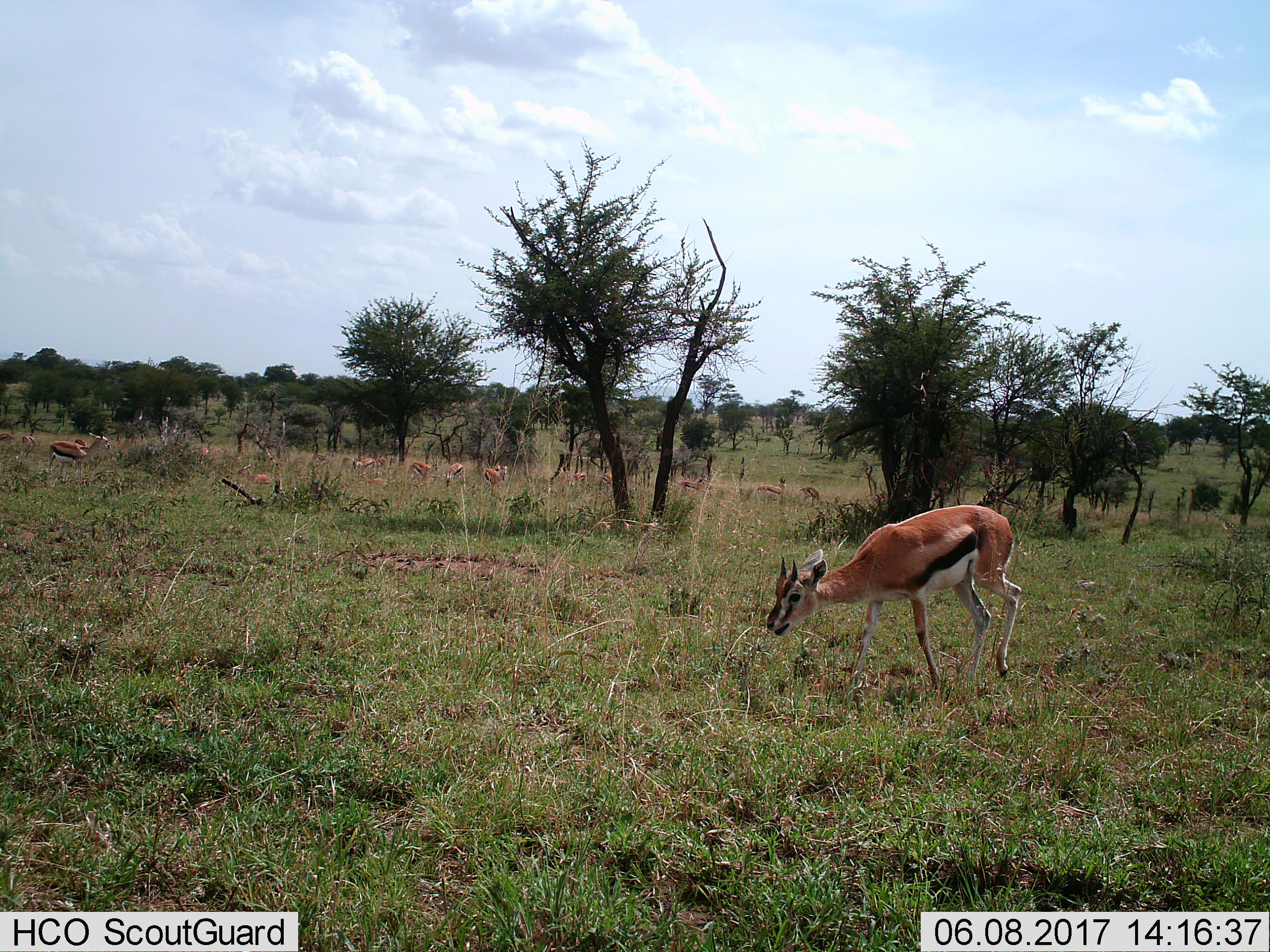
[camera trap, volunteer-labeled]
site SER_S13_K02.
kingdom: Animalia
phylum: Chordata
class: Mammalia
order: Artiodactyla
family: Bovidae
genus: Eudorcas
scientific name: Eudorcas thomsonii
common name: thomson's gazelle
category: gazellethomsons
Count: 11-50.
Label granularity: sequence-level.